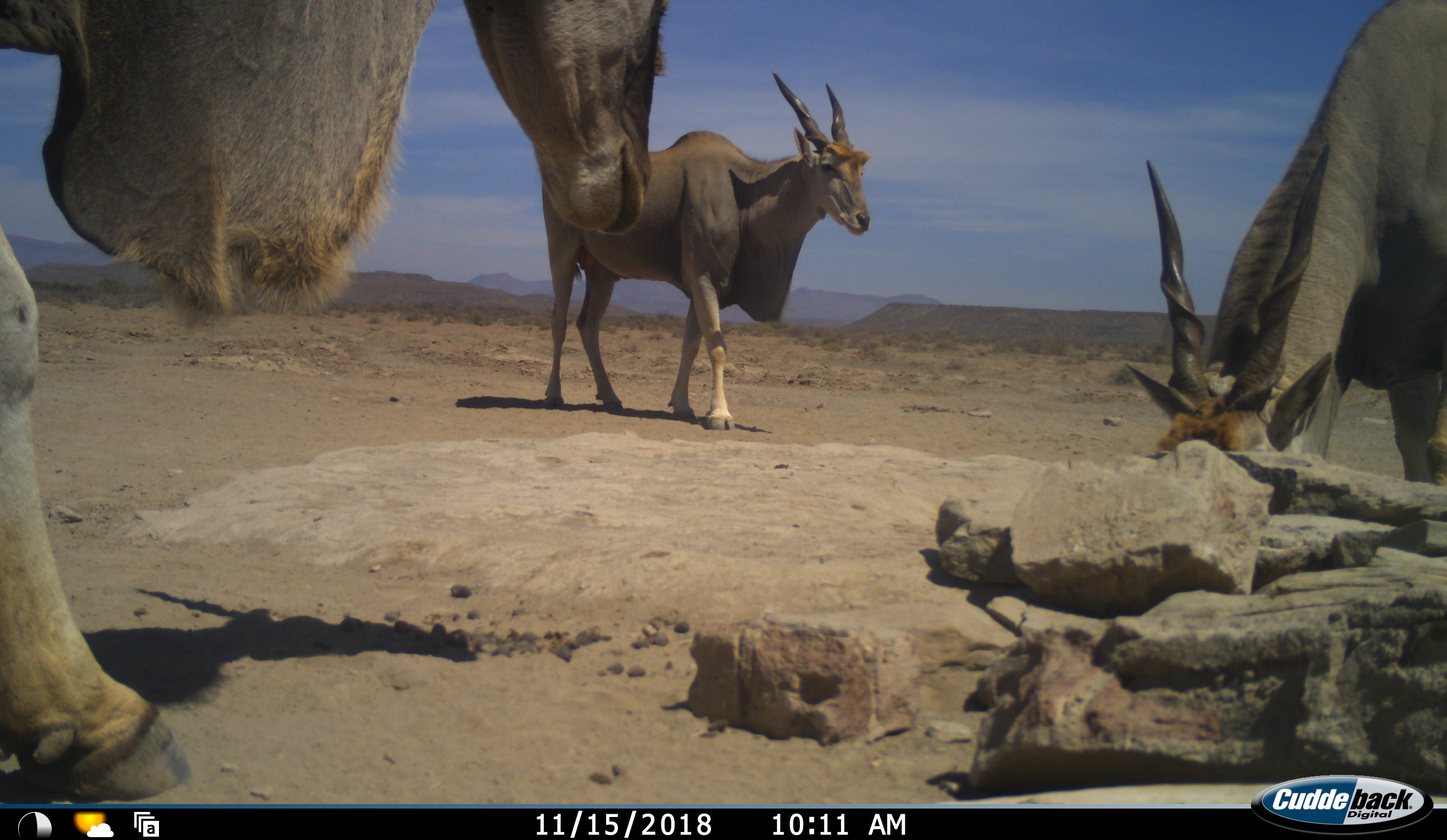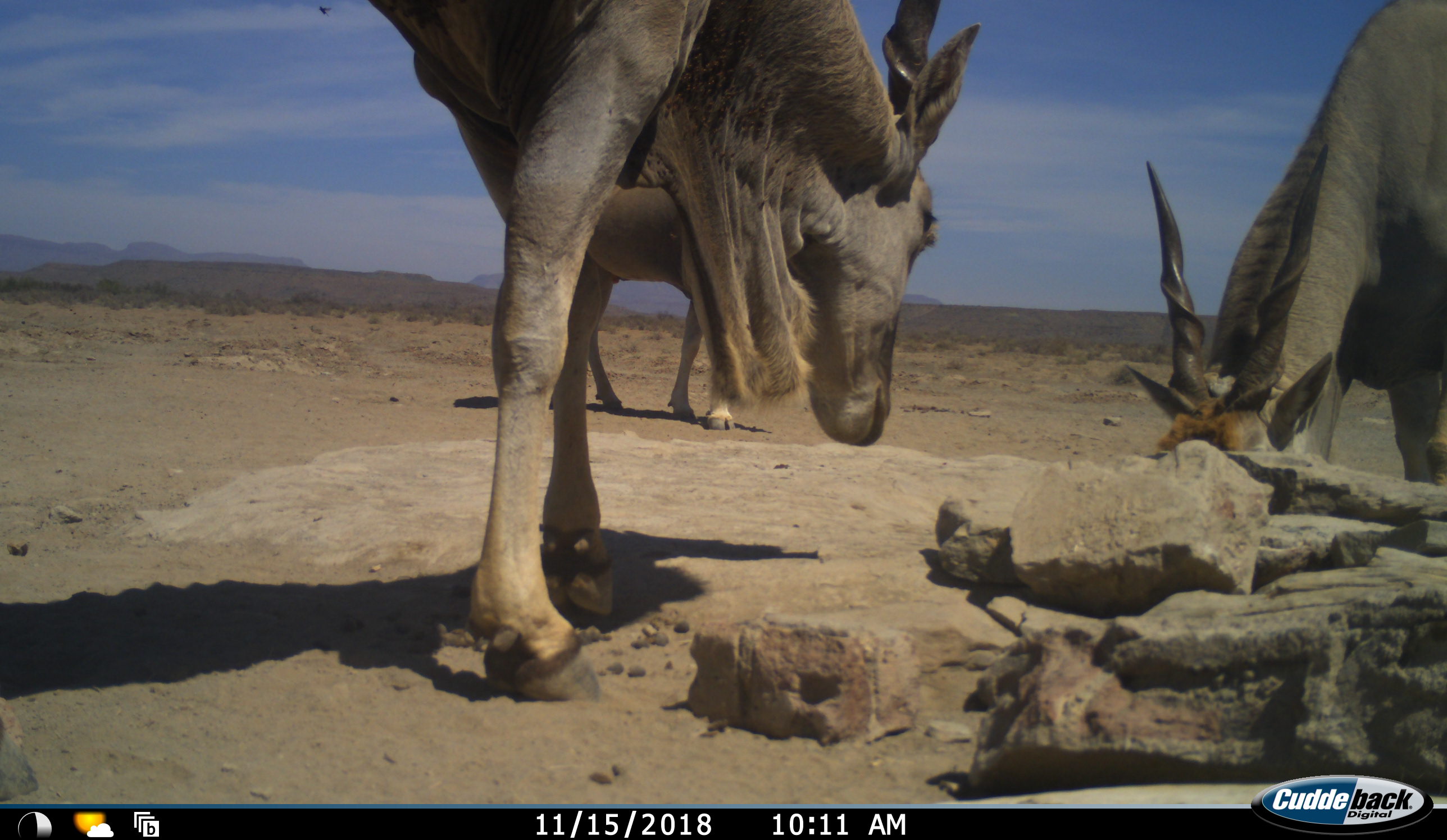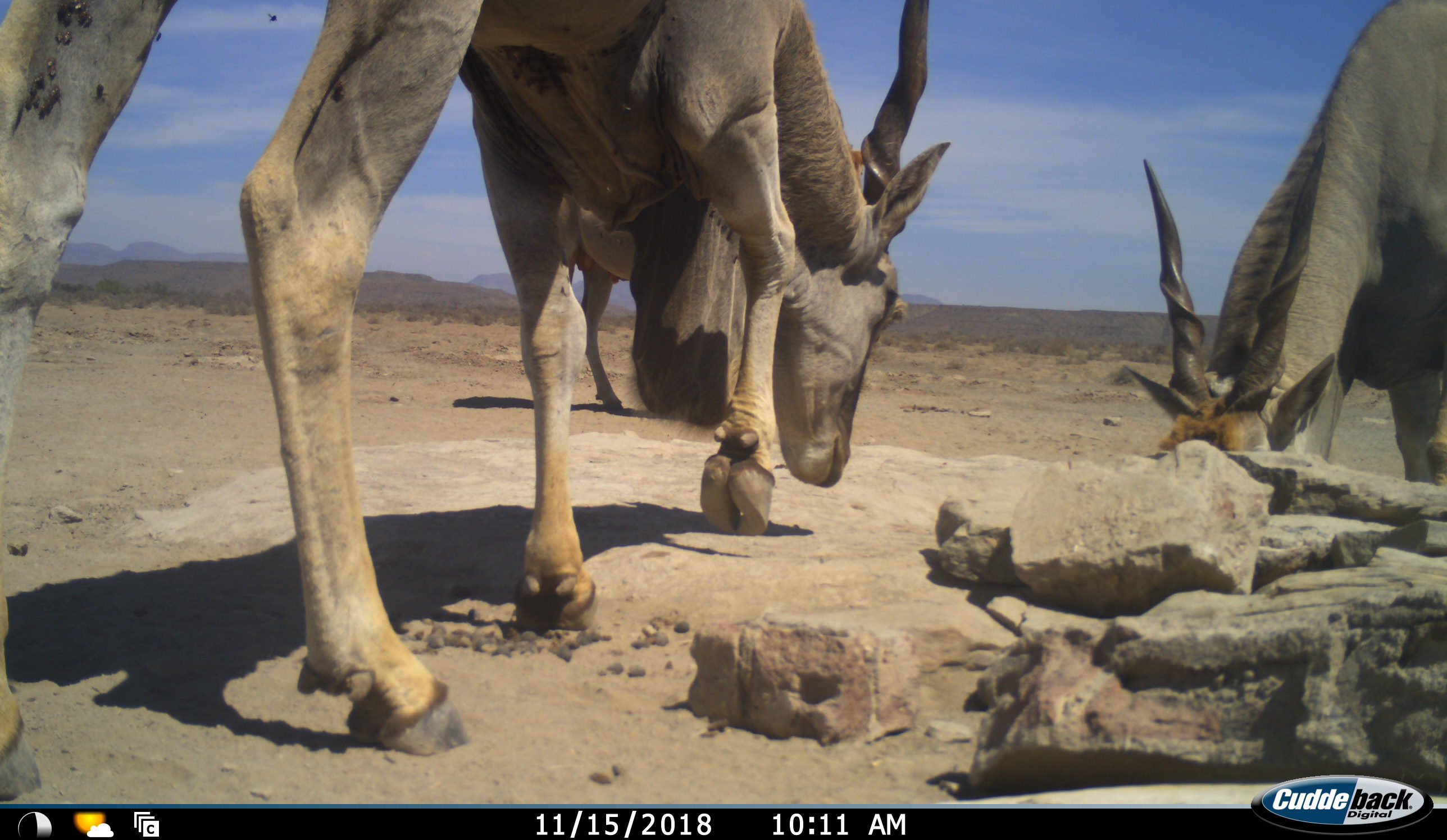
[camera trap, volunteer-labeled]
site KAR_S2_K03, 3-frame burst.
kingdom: Animalia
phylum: Chordata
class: Mammalia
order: Artiodactyla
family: Bovidae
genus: Tragelaphus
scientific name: Tragelaphus oryx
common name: eland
Eland (Tragelaphus oryx), count 3. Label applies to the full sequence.